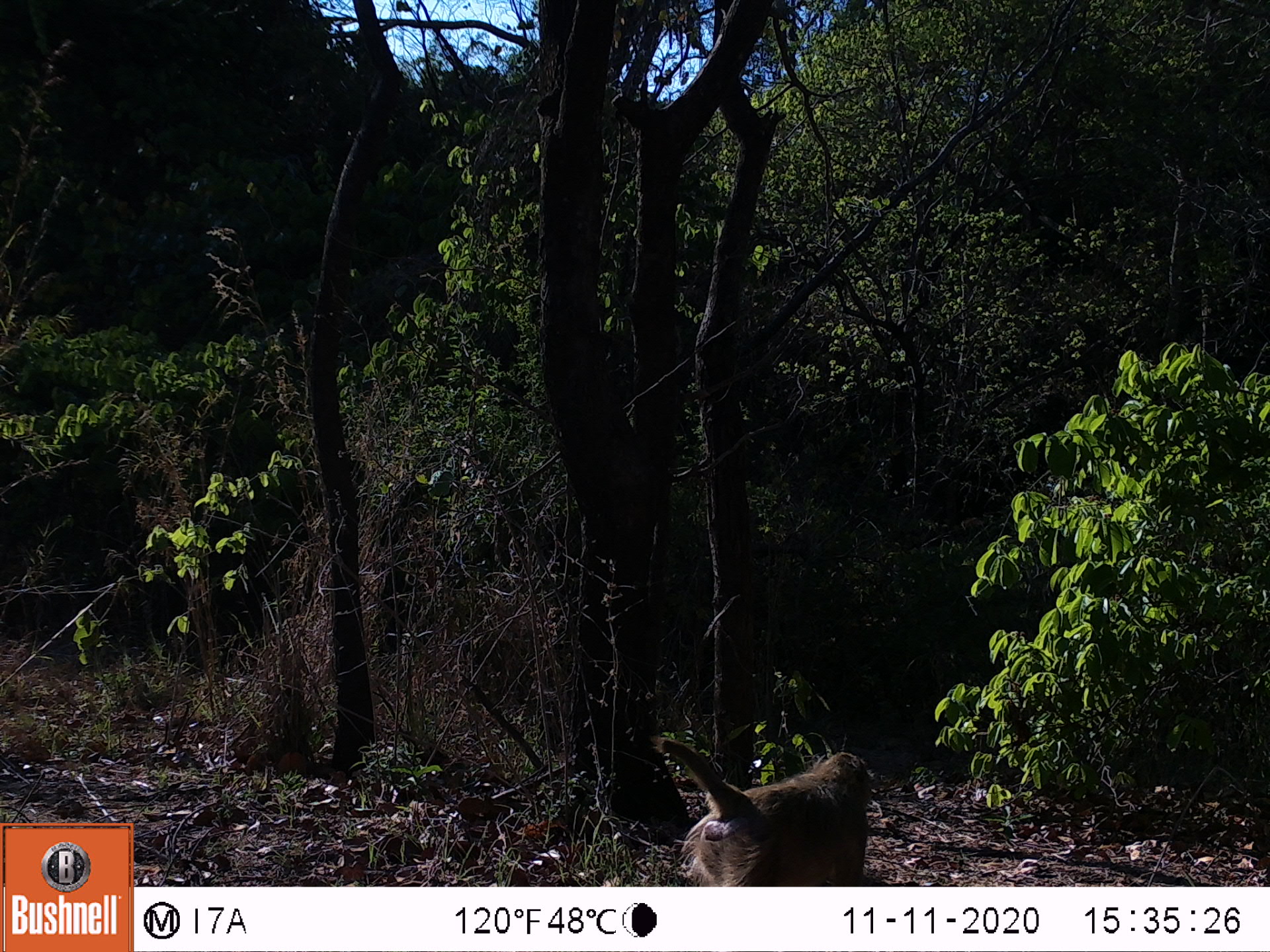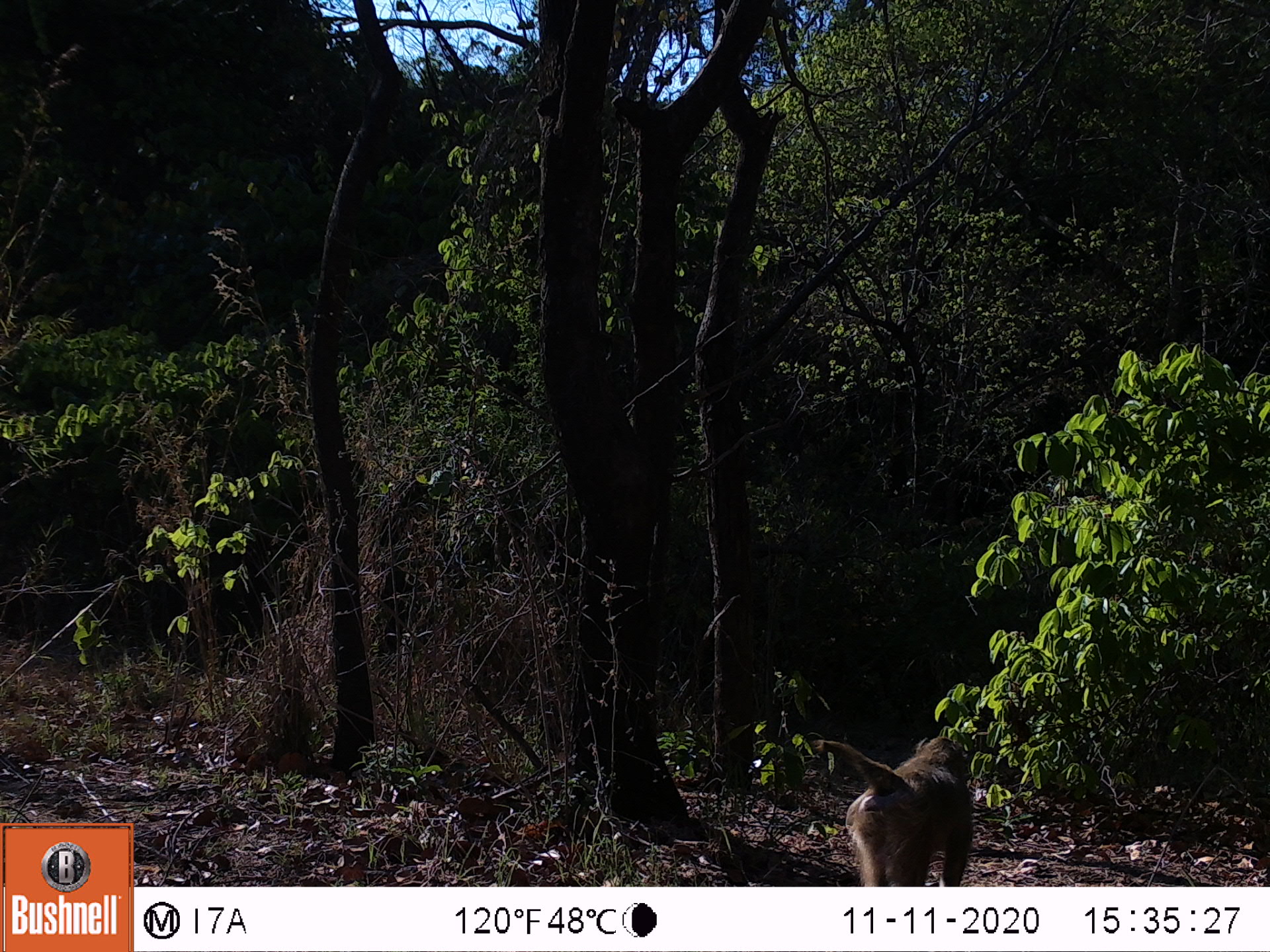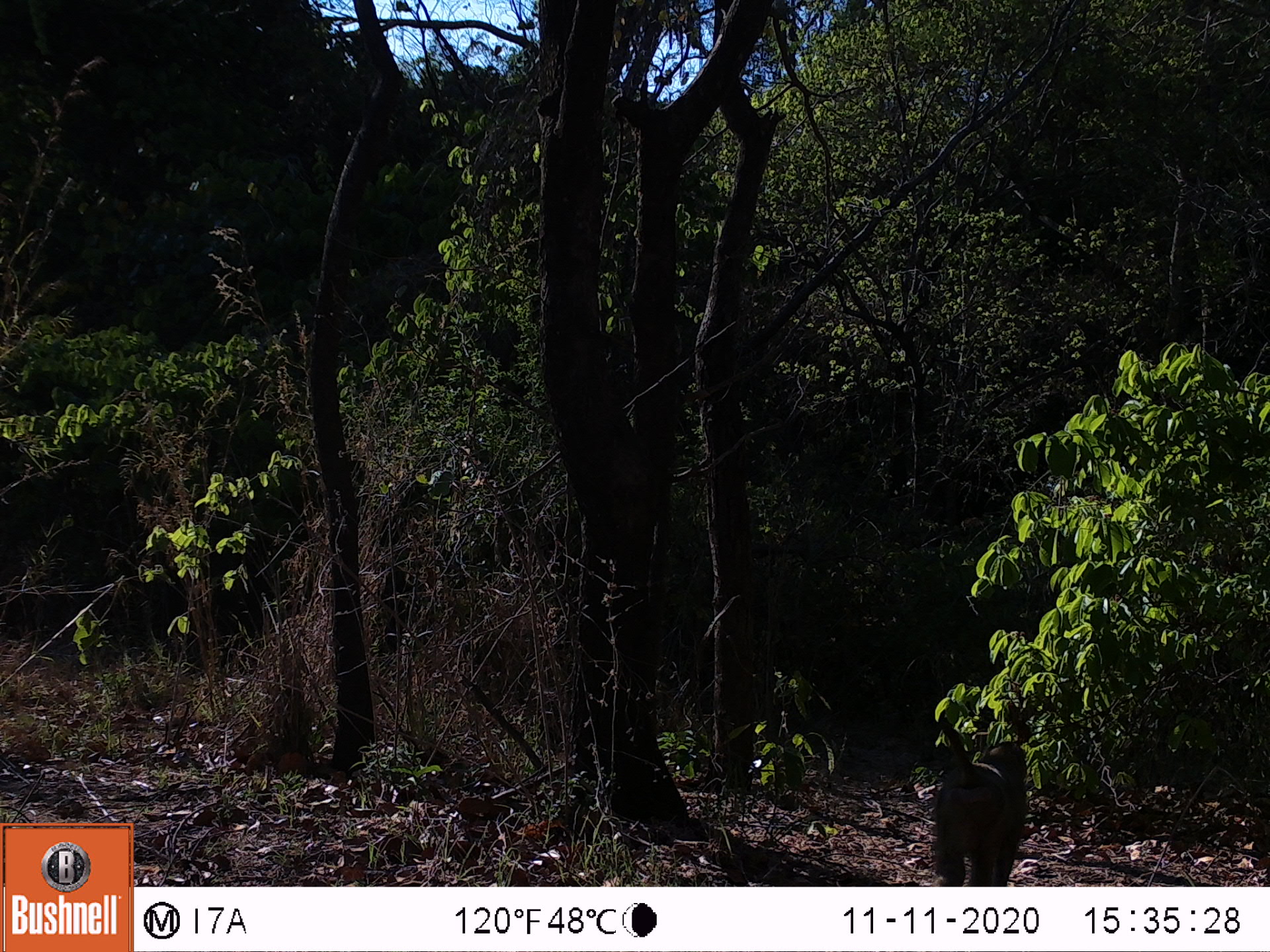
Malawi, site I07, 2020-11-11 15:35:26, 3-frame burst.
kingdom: Animalia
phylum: Chordata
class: Mammalia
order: Primates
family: Cercopithecidae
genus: Papio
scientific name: Papio cynocephalus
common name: yellow baboon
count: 1